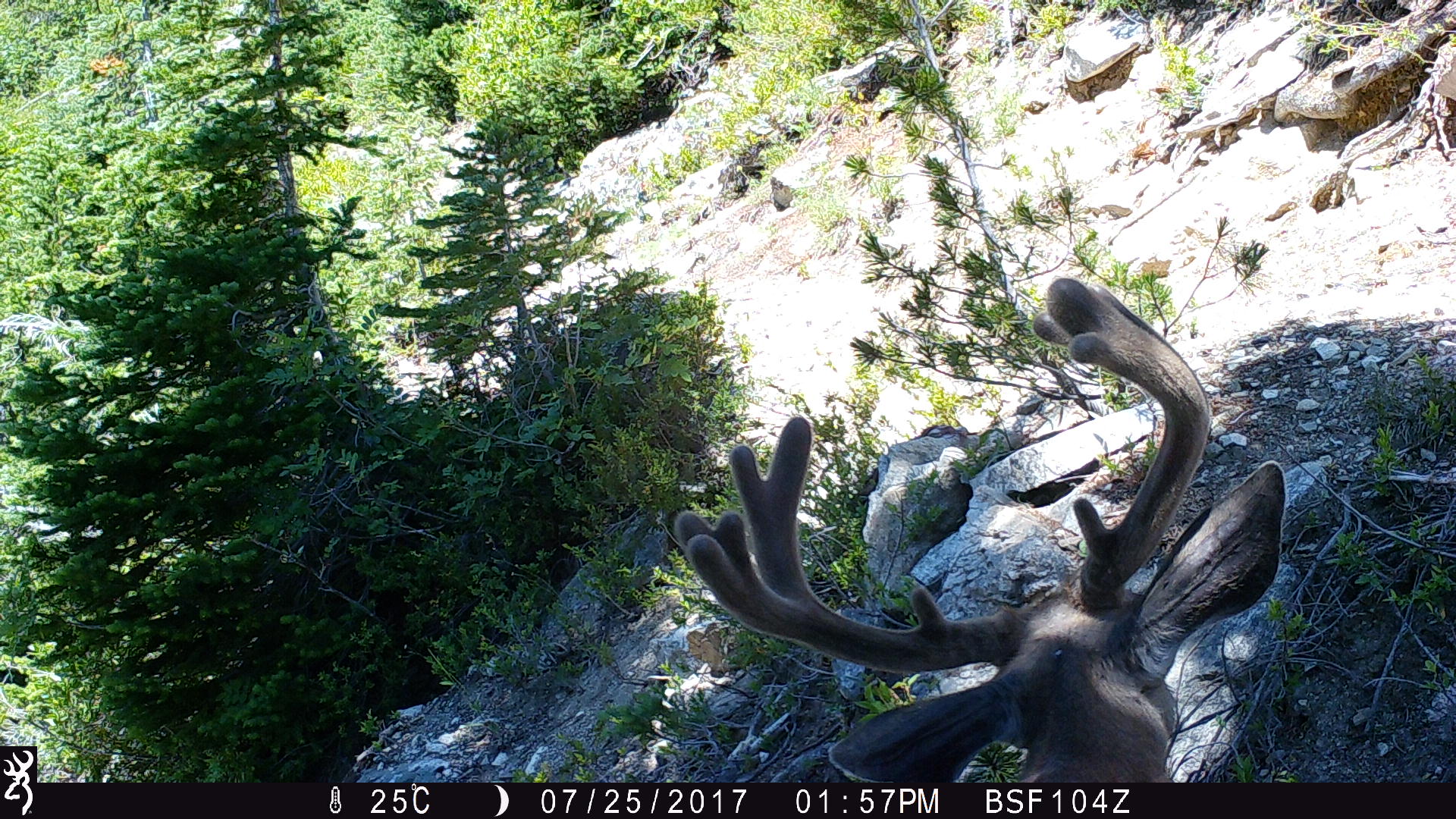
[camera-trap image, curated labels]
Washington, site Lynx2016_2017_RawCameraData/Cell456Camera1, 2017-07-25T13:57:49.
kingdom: Animalia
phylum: Chordata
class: Mammalia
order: Artiodactyla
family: Cervidae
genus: Odocoileus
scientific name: Odocoileus hemionus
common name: mule deer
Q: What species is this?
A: Odocoileus hemionus (mule deer).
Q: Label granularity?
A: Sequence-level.